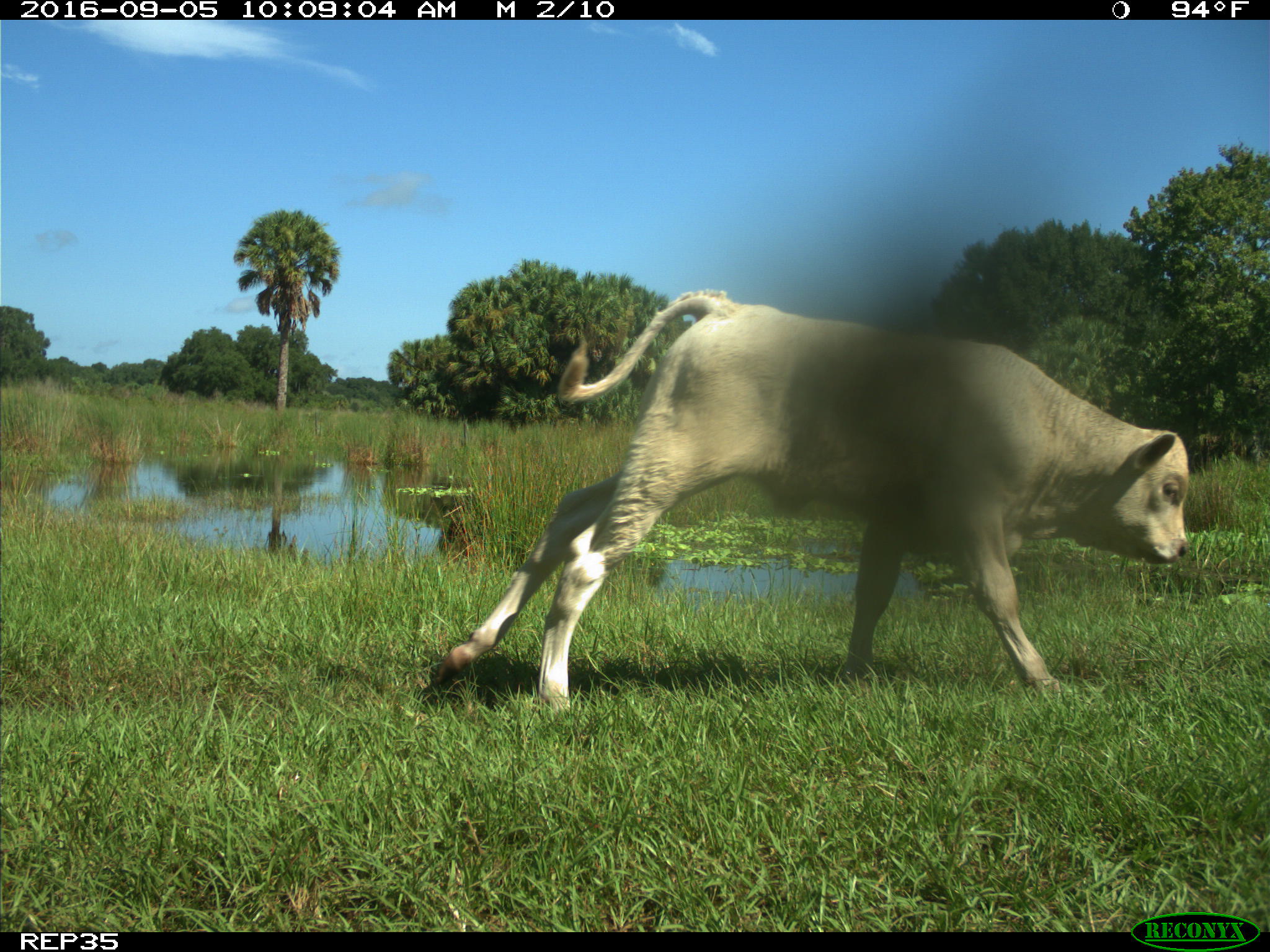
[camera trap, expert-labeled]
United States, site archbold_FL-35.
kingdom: Animalia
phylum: Chordata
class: Mammalia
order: Artiodactyla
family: Bovidae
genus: Bos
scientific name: Bos taurus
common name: domestic cow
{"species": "Bos taurus (domestic cow)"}